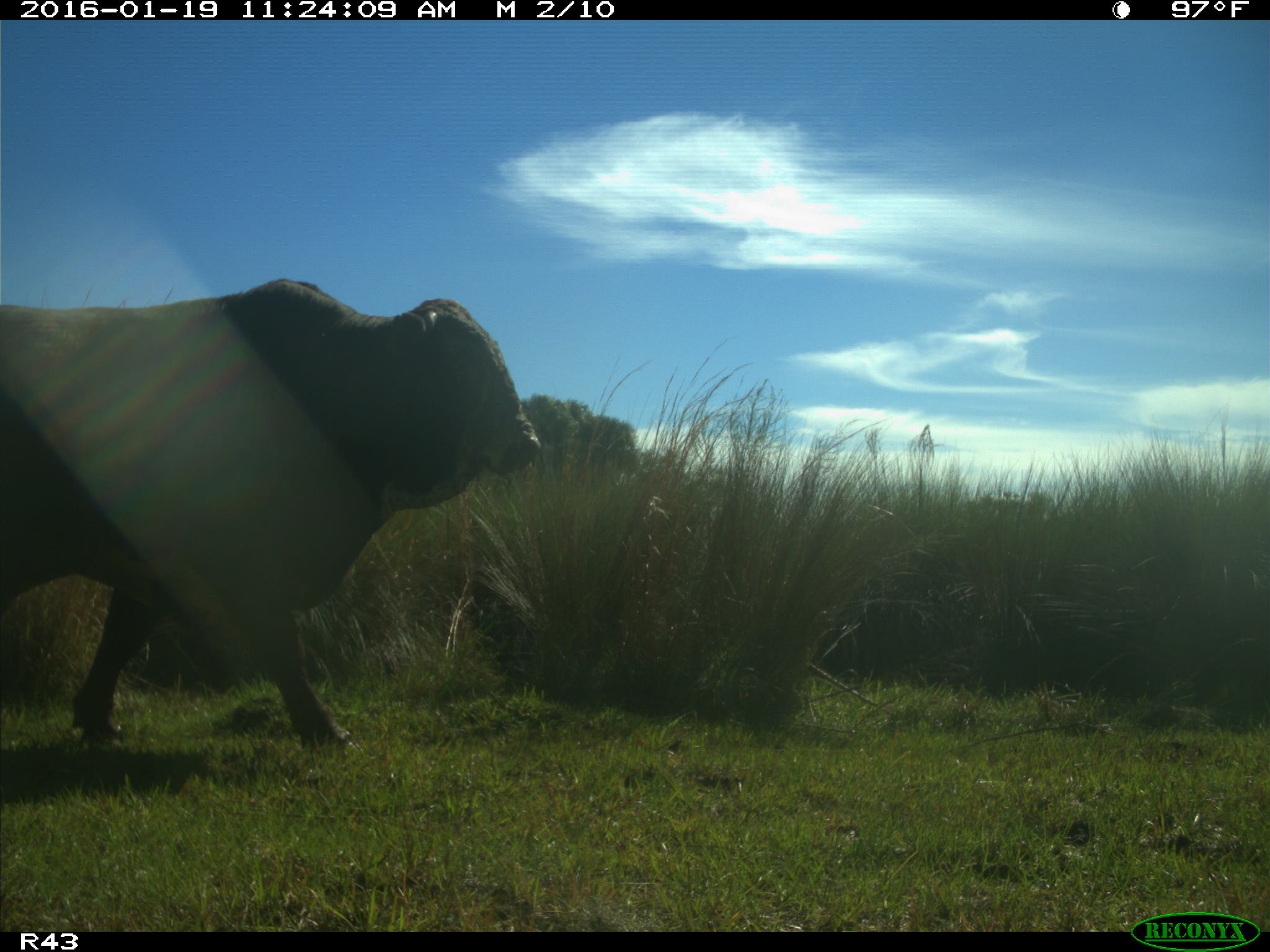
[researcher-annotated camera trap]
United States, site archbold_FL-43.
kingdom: Animalia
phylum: Chordata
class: Mammalia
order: Artiodactyla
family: Bovidae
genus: Bos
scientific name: Bos taurus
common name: domestic cow